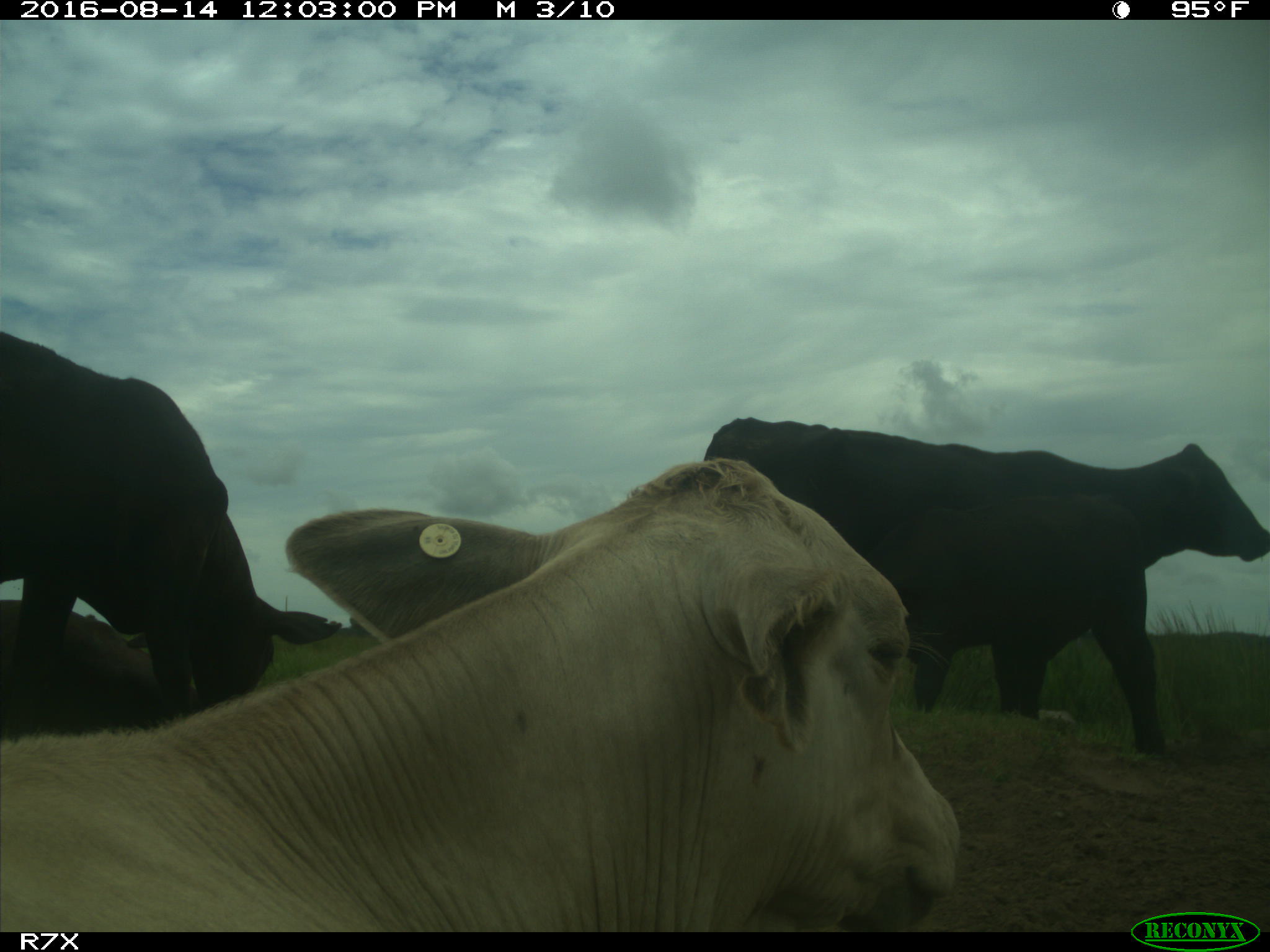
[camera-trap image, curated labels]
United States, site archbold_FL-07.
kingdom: Animalia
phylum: Chordata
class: Mammalia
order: Artiodactyla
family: Bovidae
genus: Bos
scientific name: Bos taurus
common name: domestic cow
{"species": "Bos taurus (domestic cow)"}